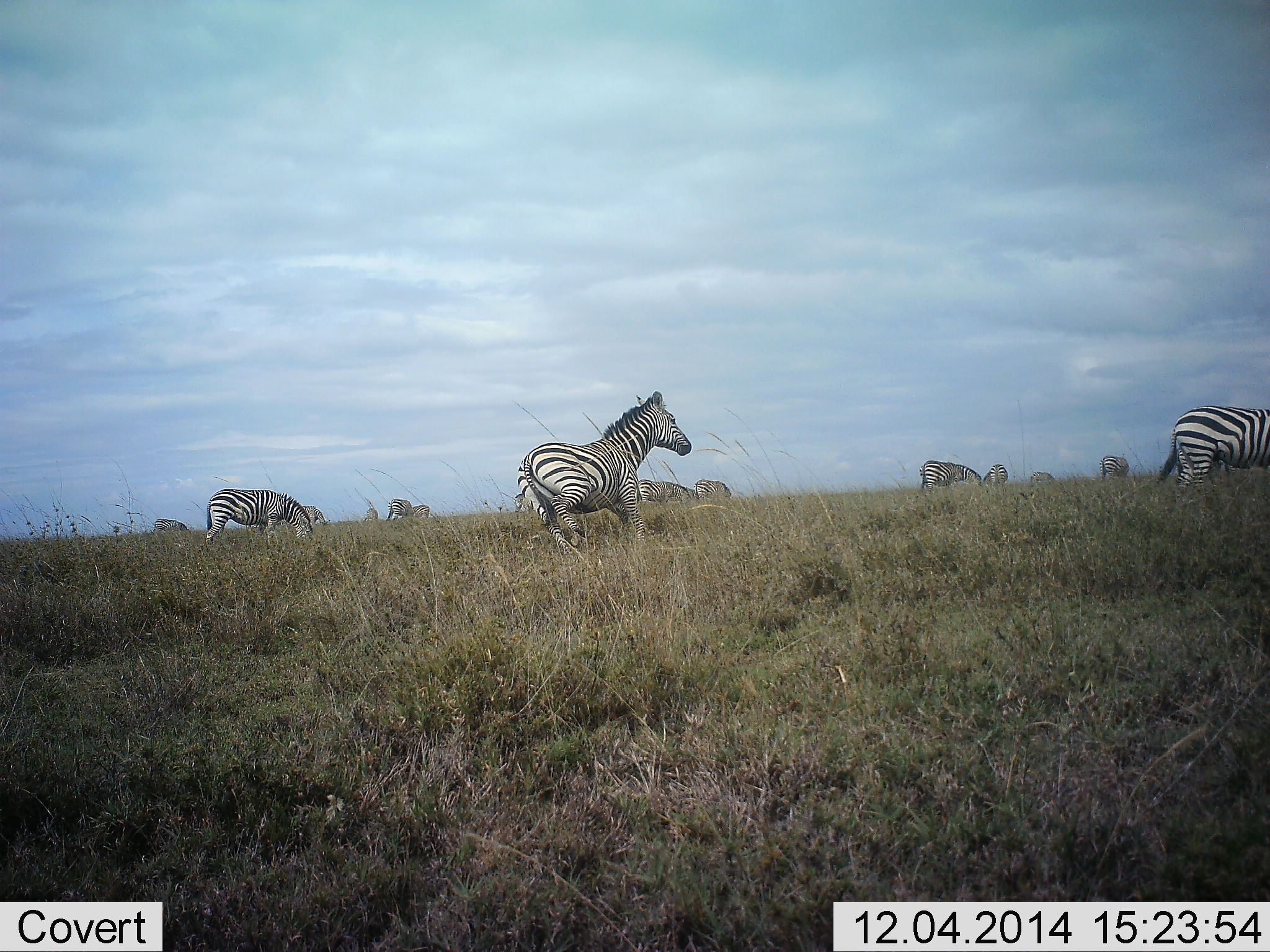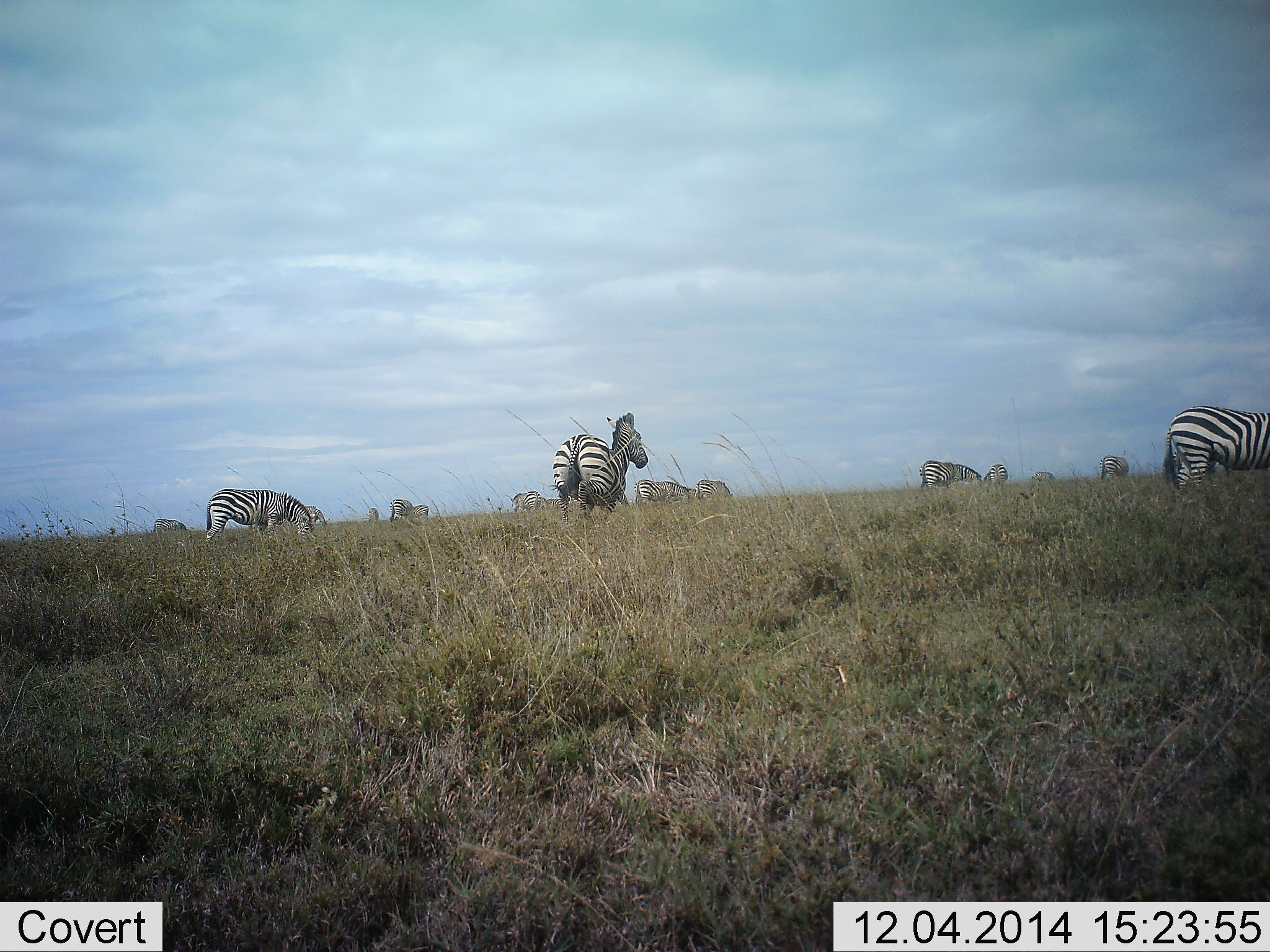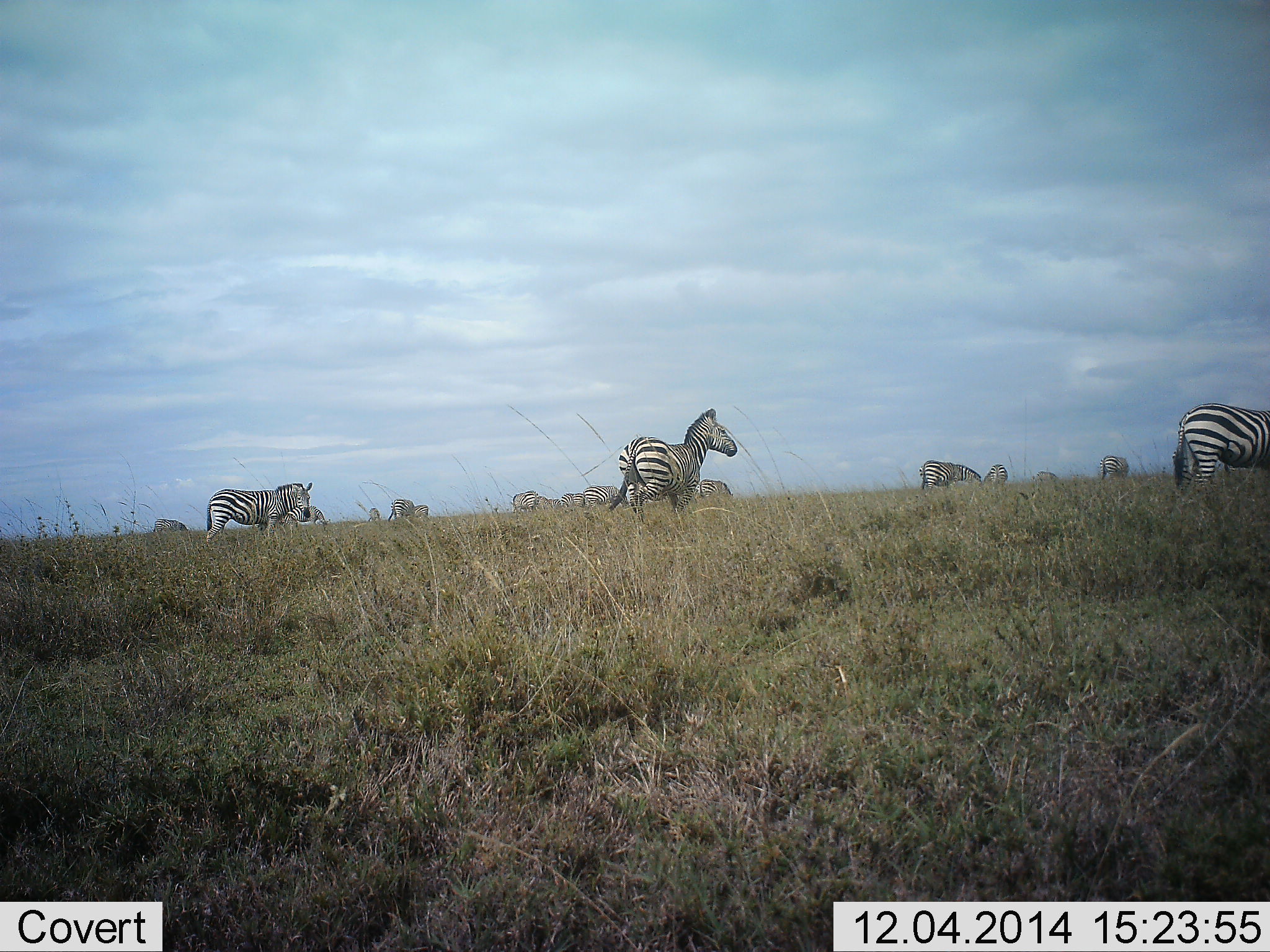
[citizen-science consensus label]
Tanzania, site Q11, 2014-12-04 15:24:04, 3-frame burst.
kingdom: Animalia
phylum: Chordata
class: Mammalia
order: Perissodactyla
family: Equidae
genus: Equus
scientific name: Equus quagga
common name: plains zebra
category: zebra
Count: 11-50.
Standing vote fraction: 20%.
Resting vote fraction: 0%.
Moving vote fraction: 60%.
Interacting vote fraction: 0%.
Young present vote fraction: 10%.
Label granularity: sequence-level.